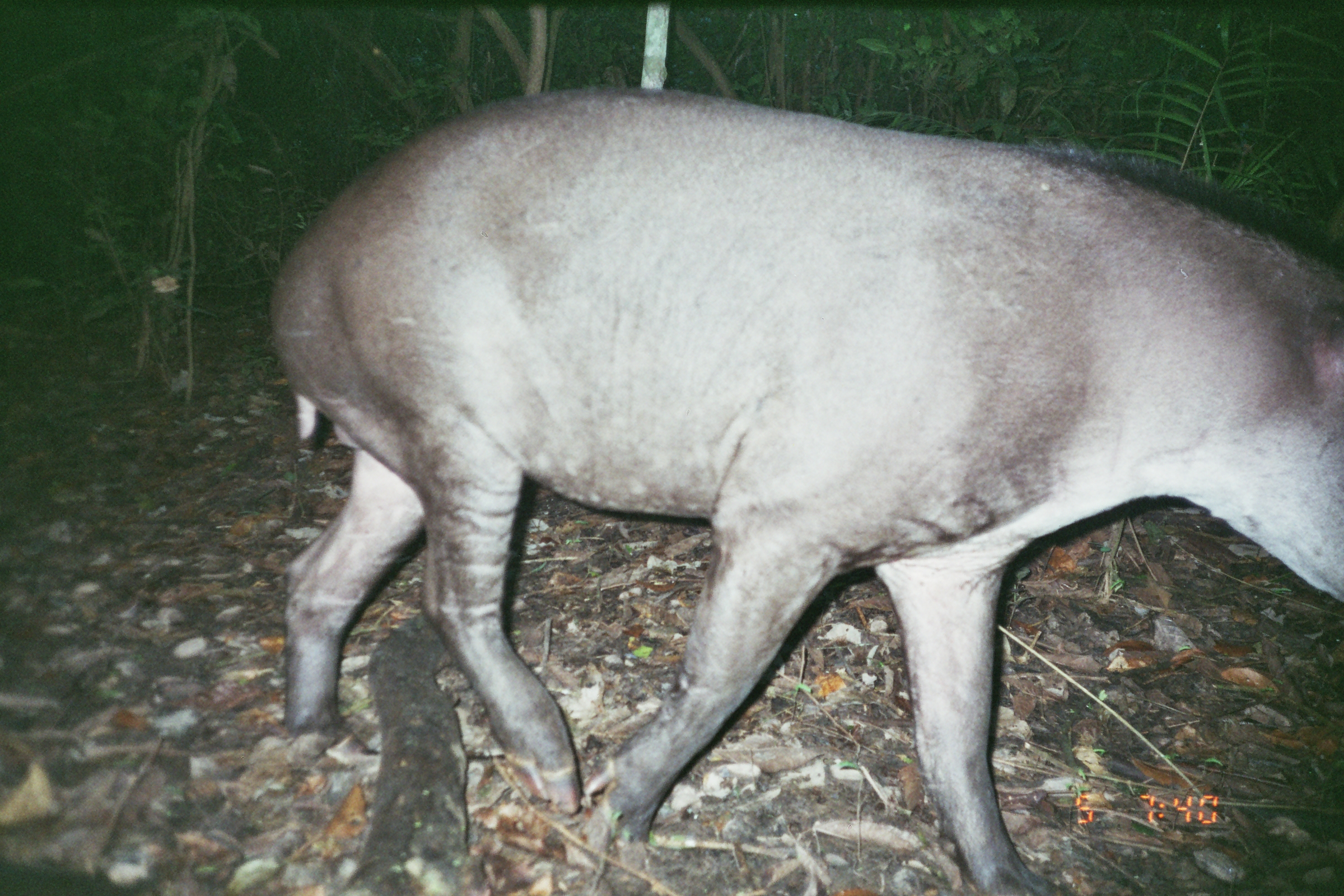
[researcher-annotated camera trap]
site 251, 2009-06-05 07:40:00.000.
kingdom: Animalia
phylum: Chordata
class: Mammalia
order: Perissodactyla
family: Tapiridae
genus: Tapirus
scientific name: Tapirus terrestris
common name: south american tapir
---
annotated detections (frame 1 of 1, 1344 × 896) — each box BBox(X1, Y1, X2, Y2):
tapirus terrestris: BBox(269, 85, 1342, 894)